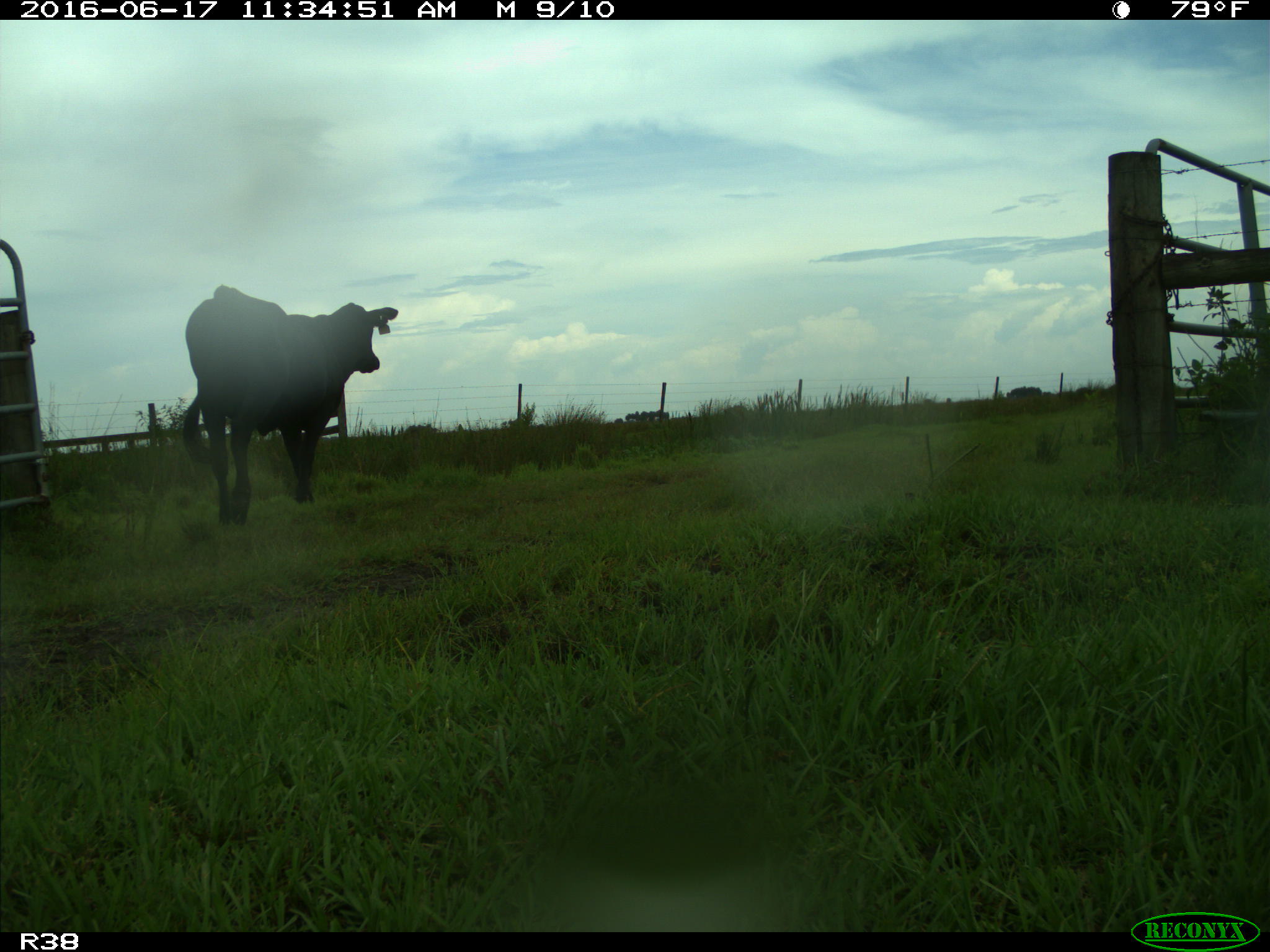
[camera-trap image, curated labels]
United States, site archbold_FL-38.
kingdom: Animalia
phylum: Chordata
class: Mammalia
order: Artiodactyla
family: Bovidae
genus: Bos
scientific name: Bos taurus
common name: domestic cow